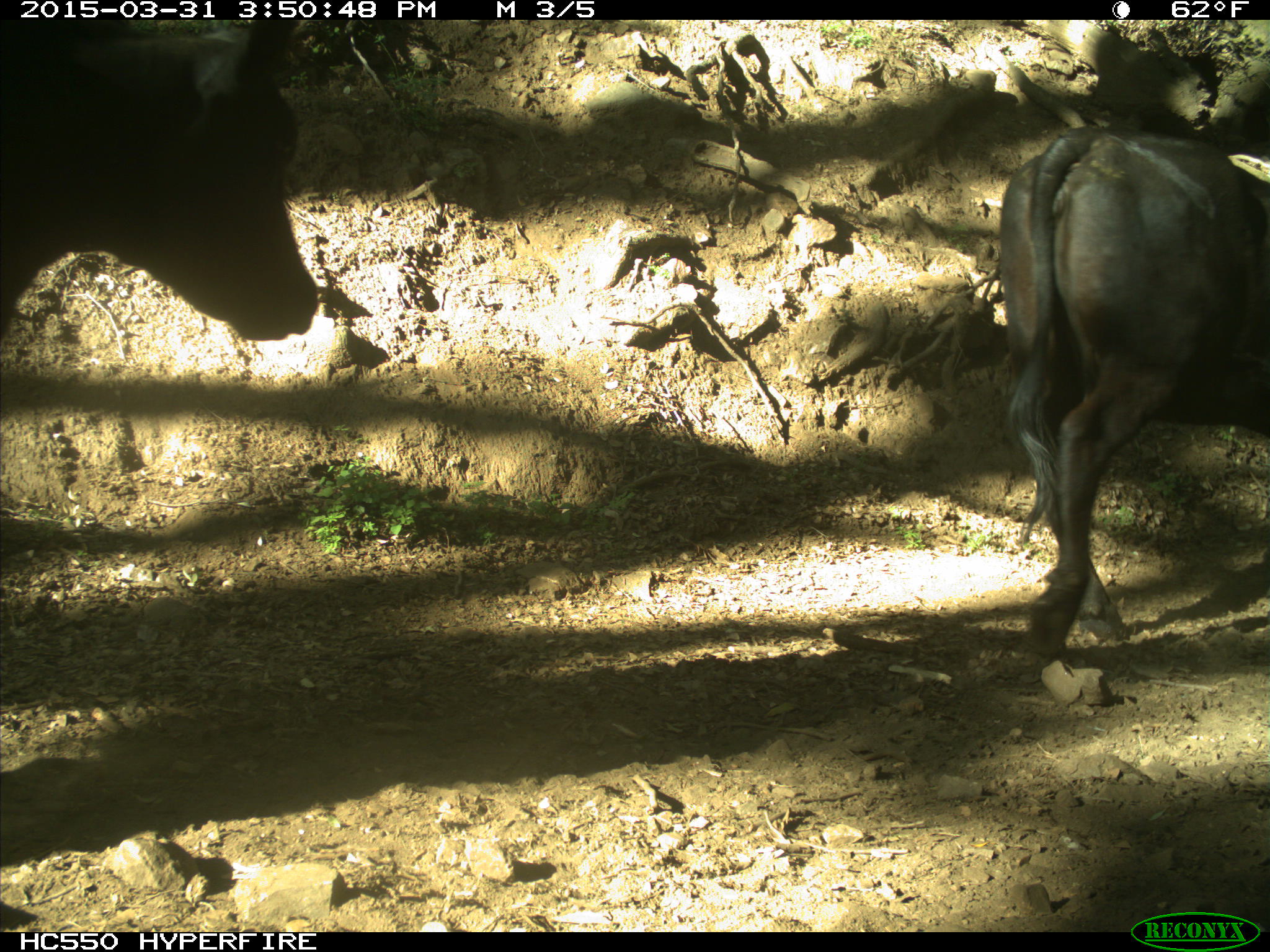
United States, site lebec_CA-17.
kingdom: Animalia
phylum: Chordata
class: Mammalia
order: Artiodactyla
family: Bovidae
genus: Bos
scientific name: Bos taurus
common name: domestic cow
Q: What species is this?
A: Bos taurus (domestic cow).